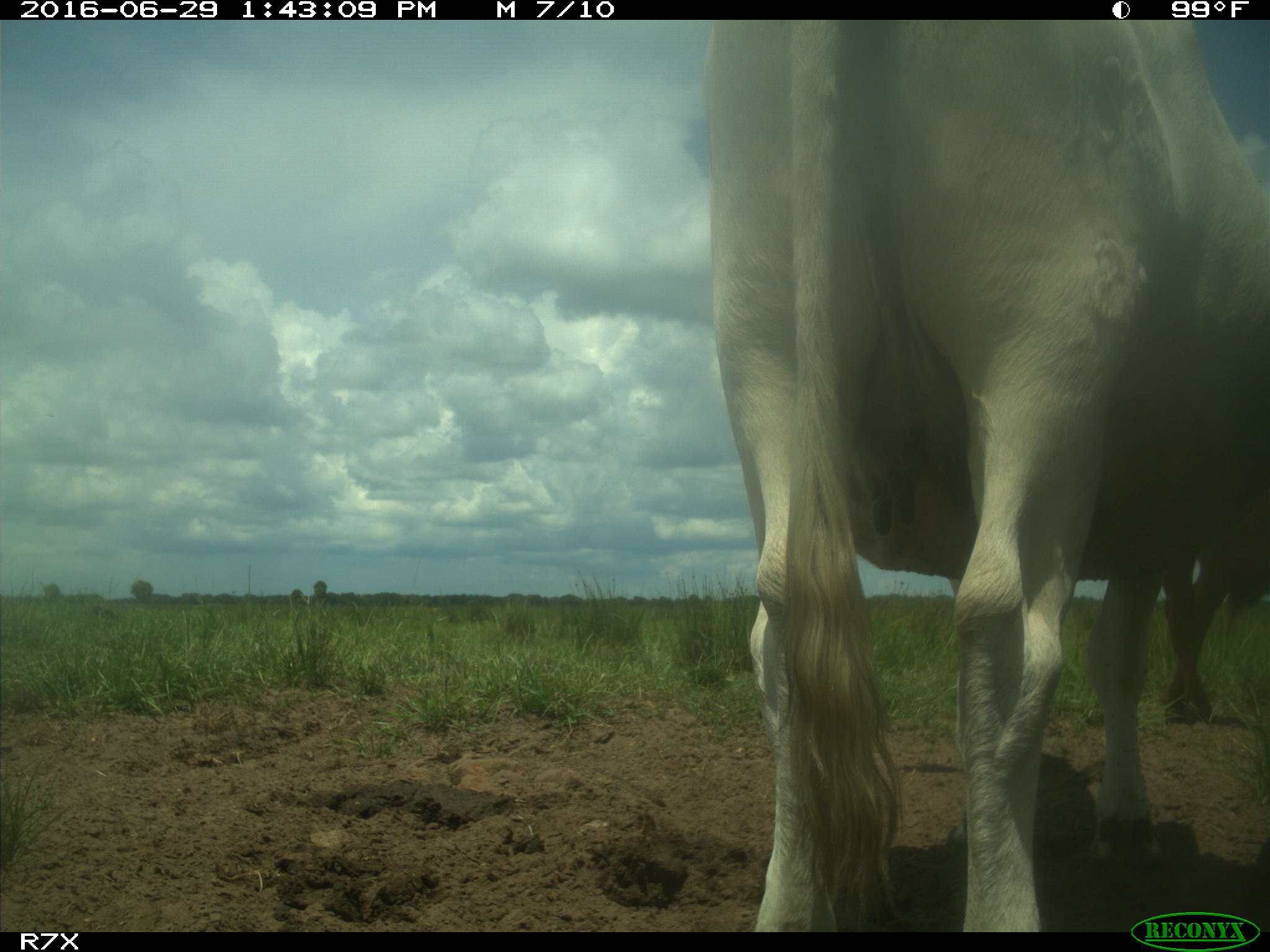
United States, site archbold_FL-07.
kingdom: Animalia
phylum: Chordata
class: Mammalia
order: Artiodactyla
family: Bovidae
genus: Bos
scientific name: Bos taurus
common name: domestic cow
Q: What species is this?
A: Bos taurus (domestic cow).